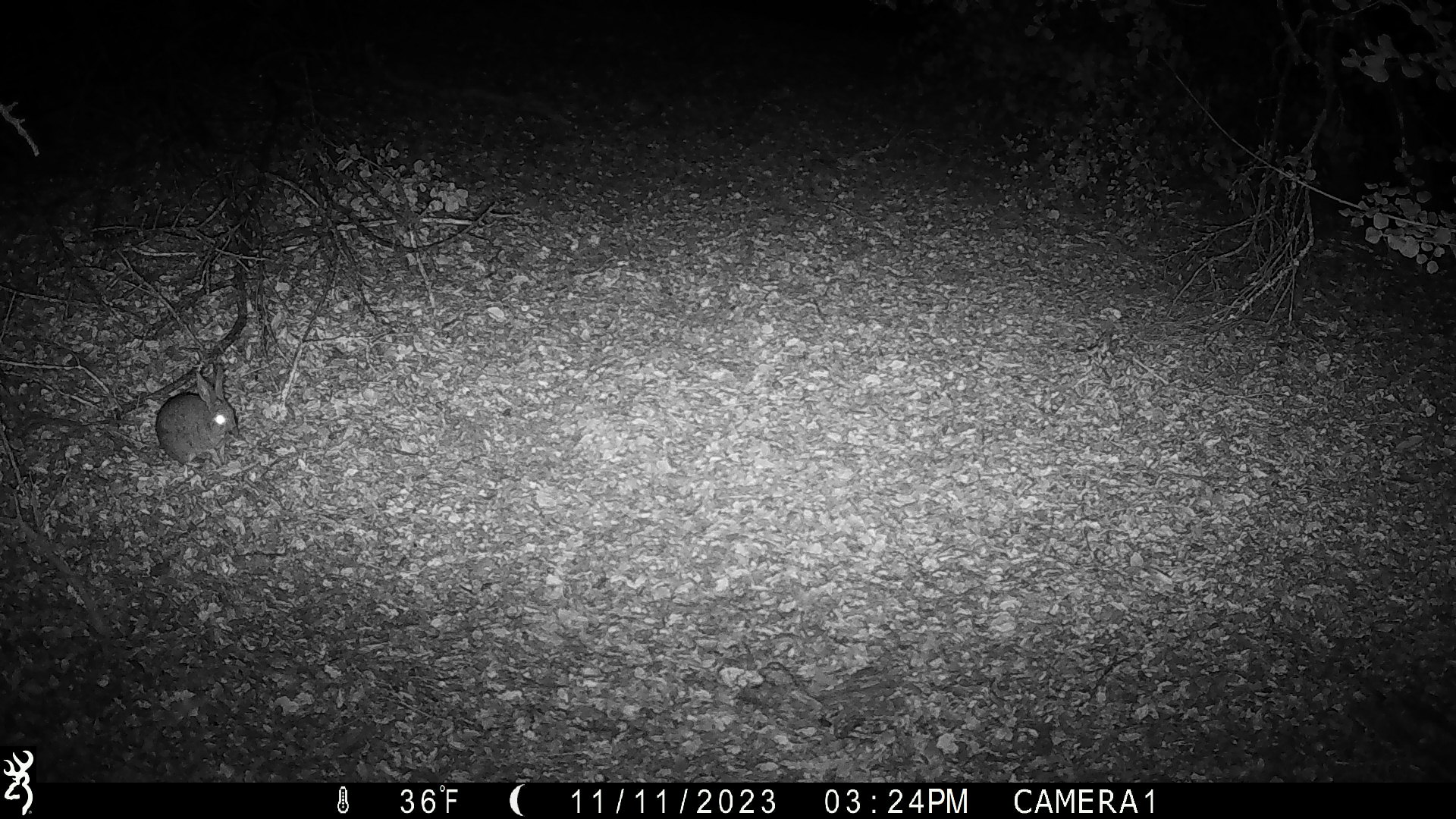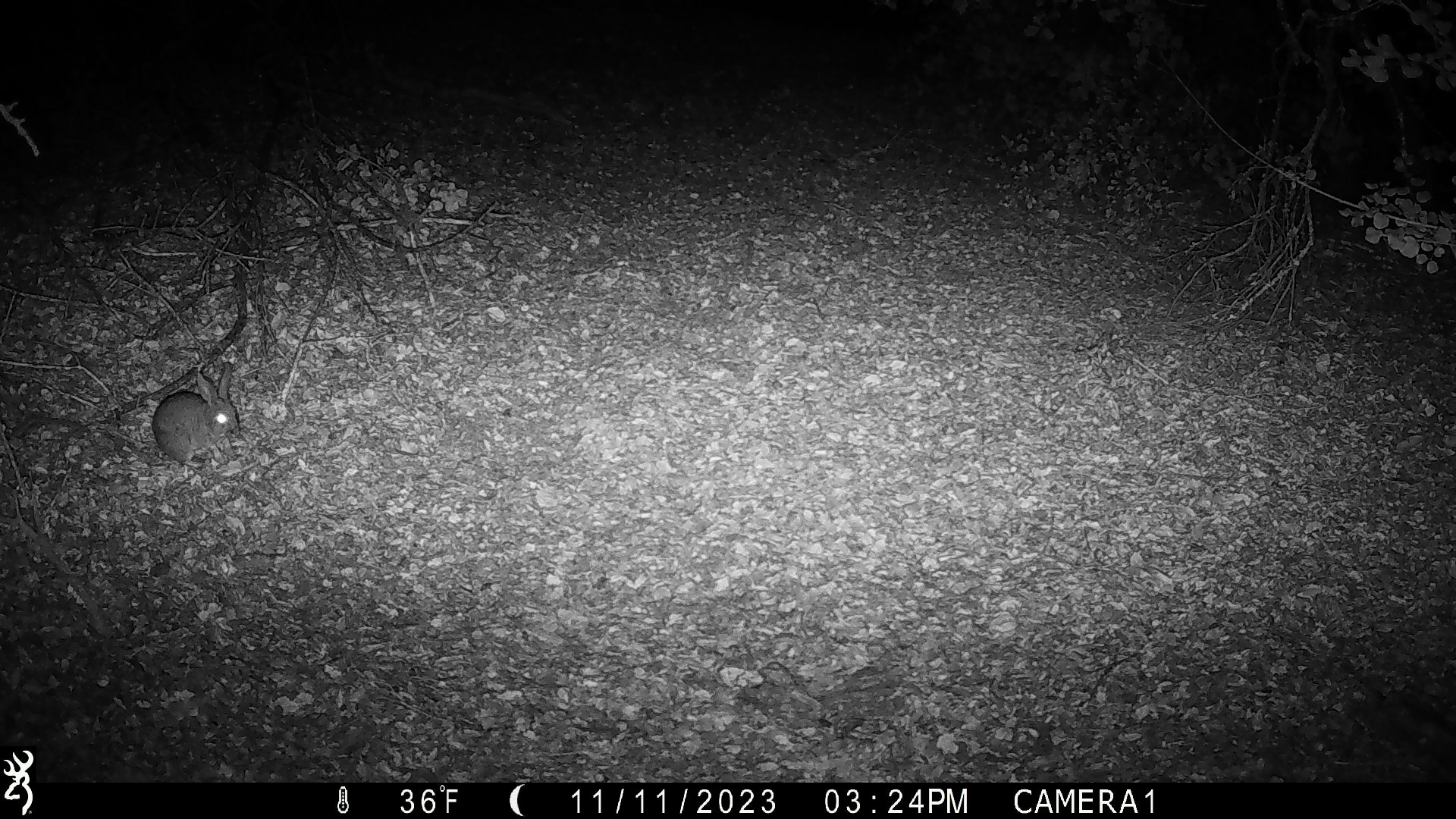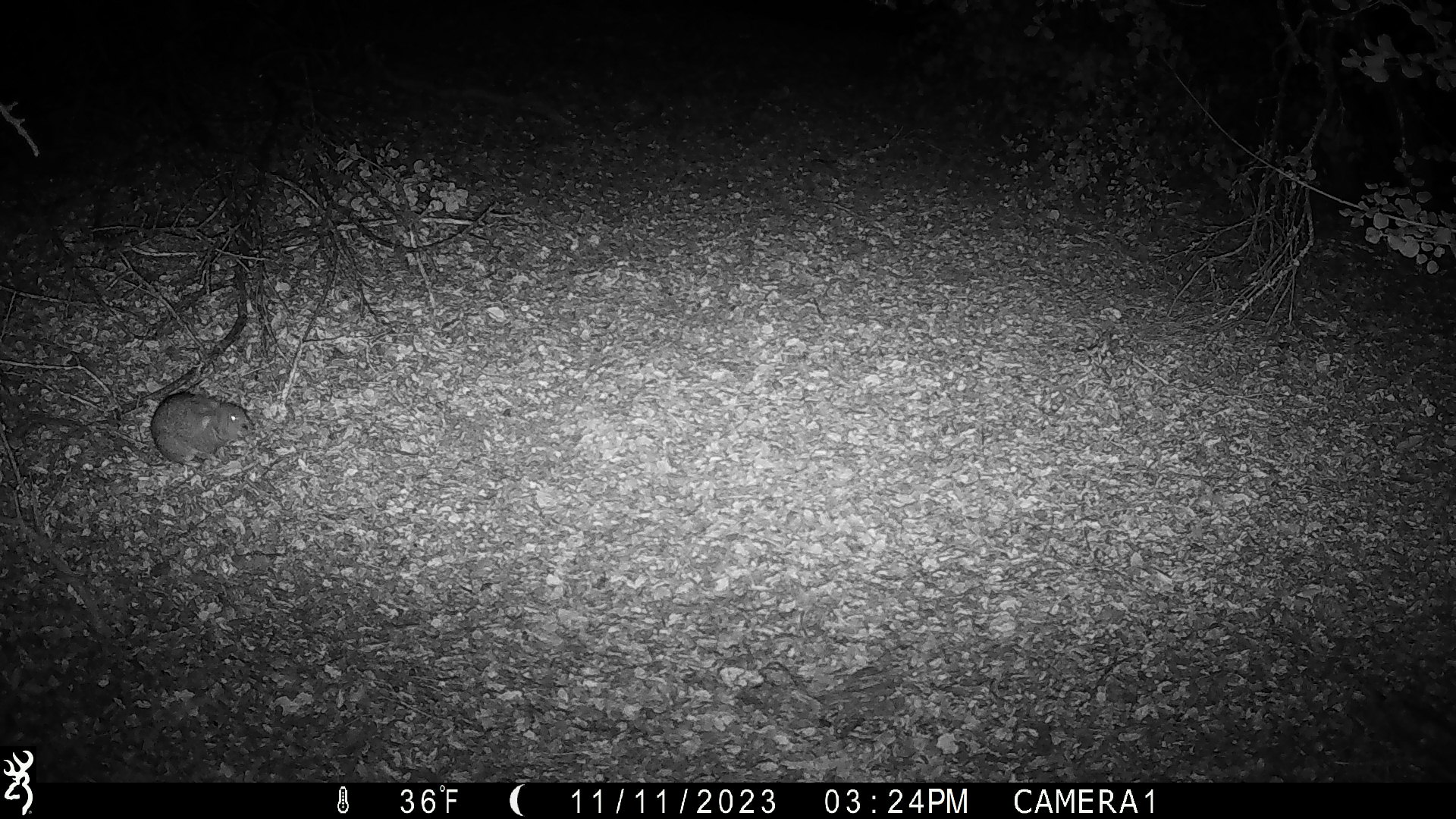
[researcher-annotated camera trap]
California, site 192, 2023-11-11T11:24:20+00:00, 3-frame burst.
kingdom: Animalia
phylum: Chordata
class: Mammalia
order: Lagomorpha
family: Leporidae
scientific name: Leporidae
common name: rabbit